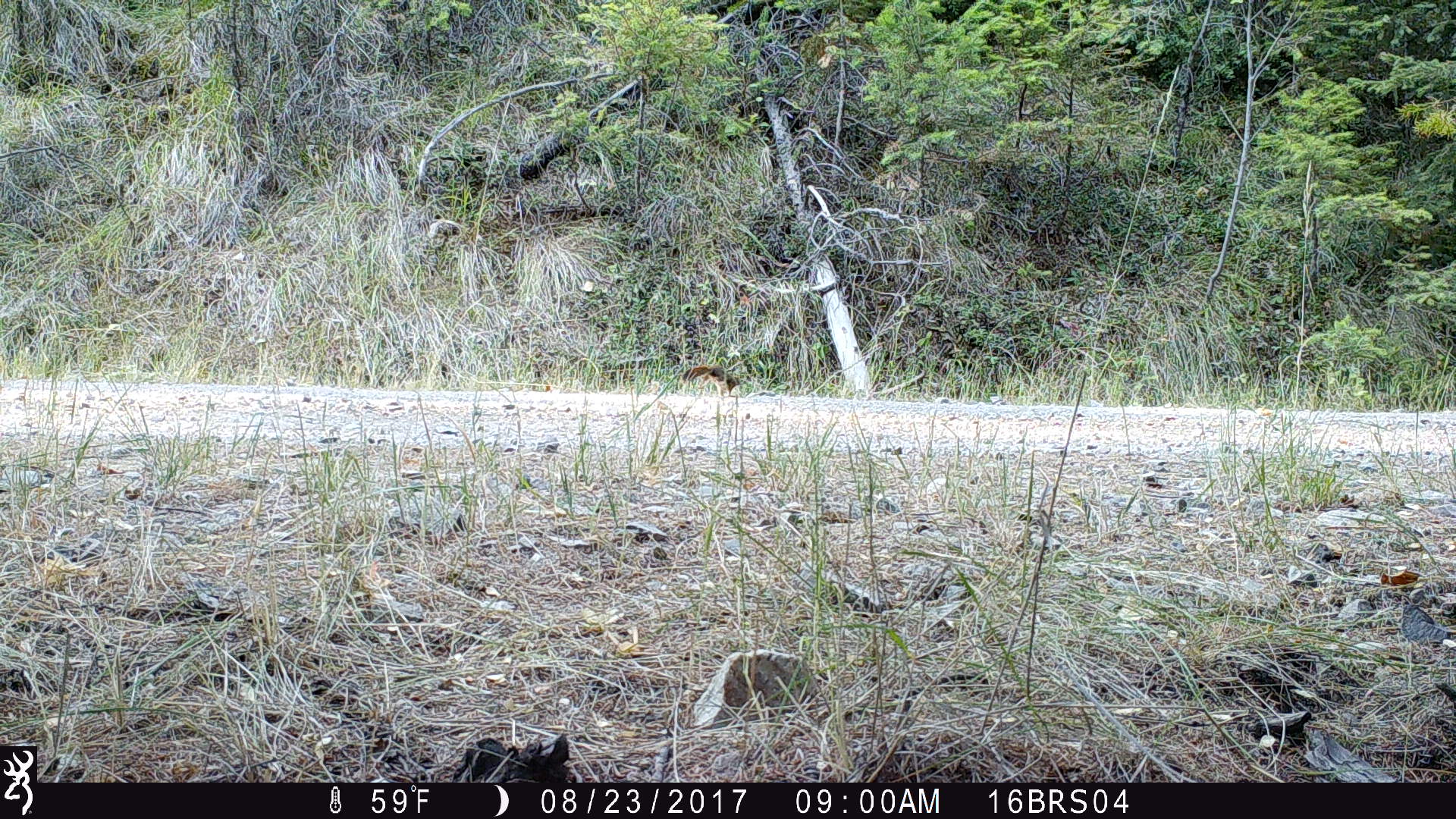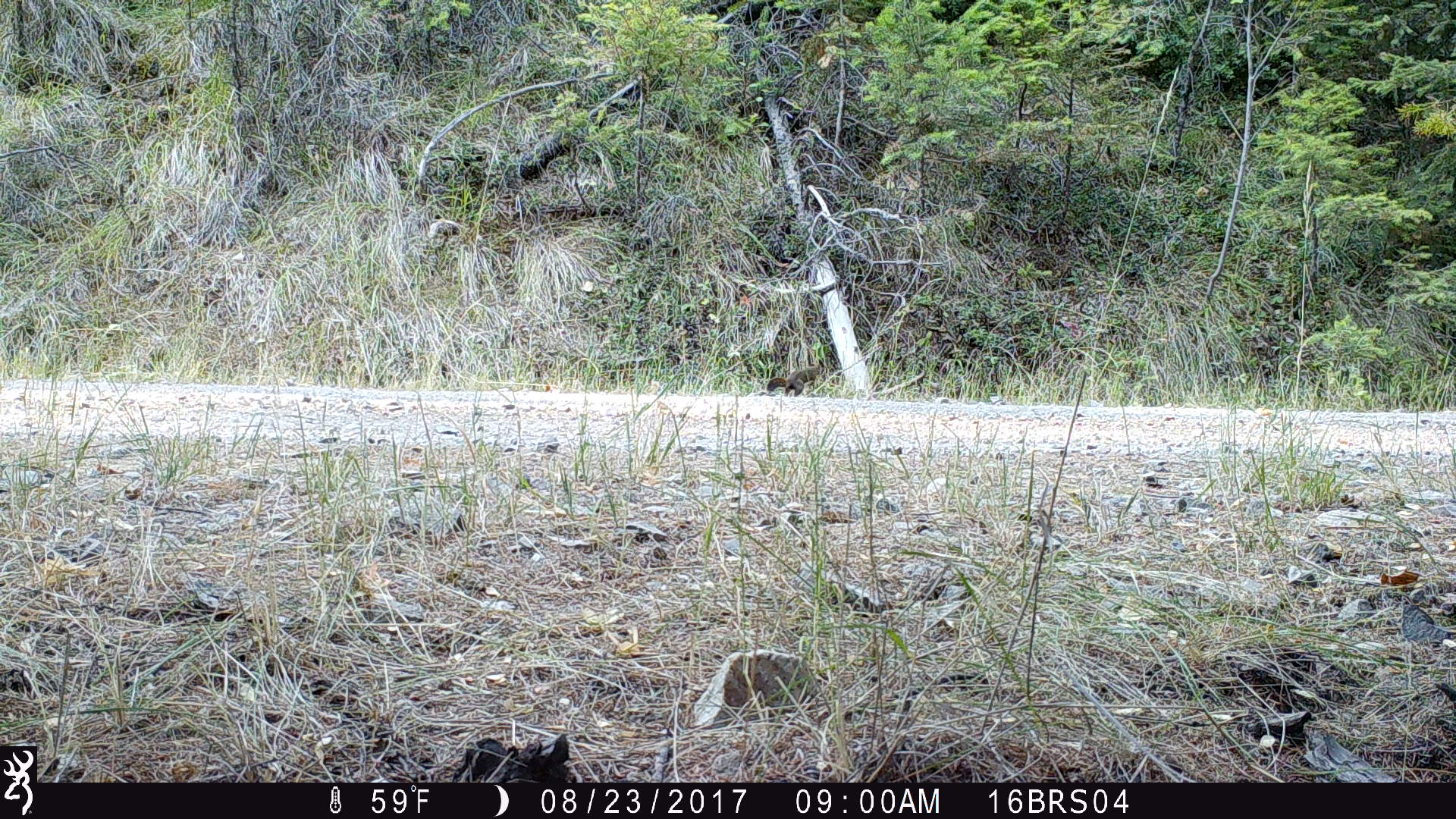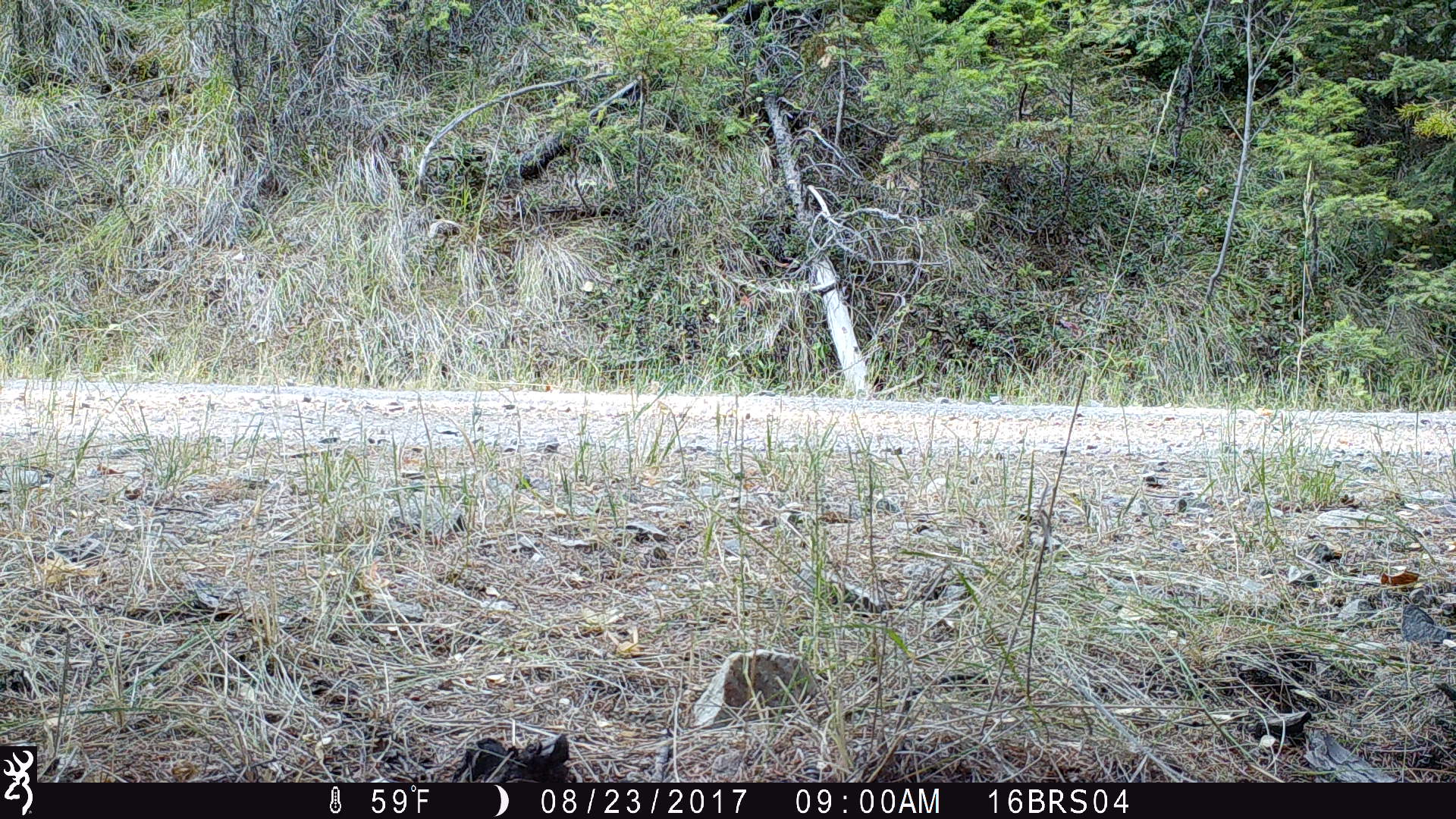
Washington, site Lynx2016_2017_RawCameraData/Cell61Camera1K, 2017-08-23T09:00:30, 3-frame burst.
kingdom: Animalia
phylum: Chordata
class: Mammalia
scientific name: Mammalia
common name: small mammal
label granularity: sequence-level